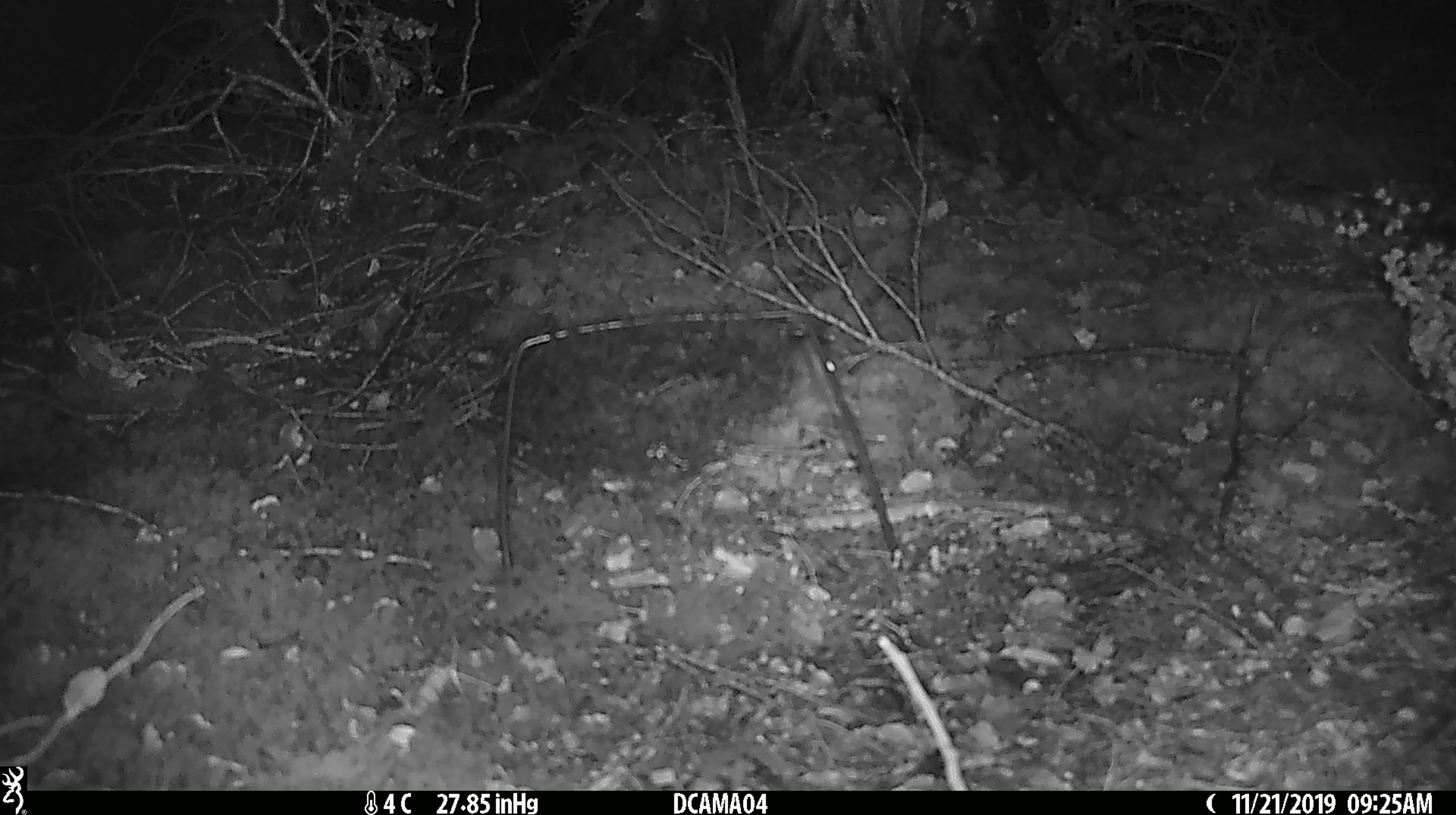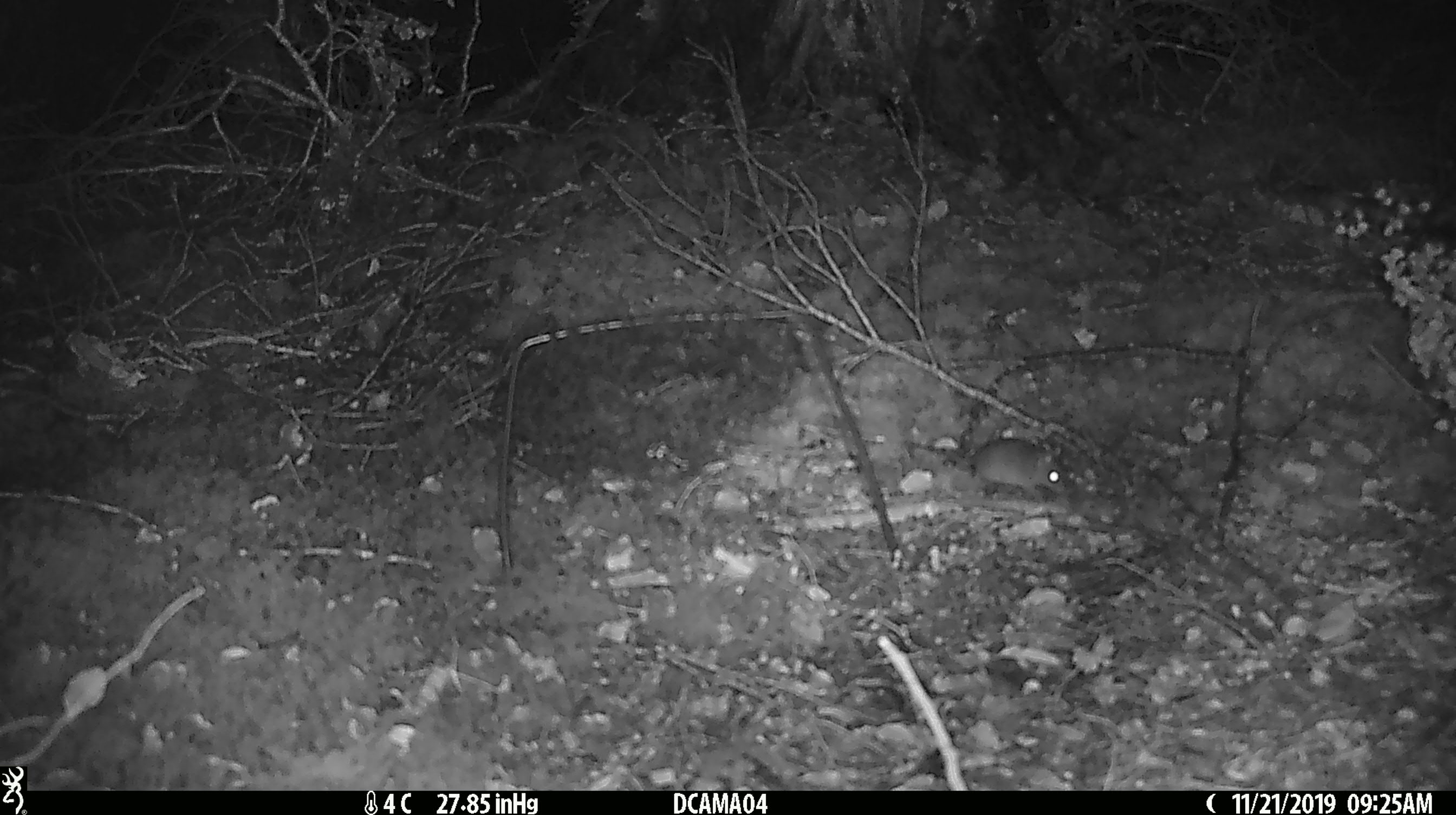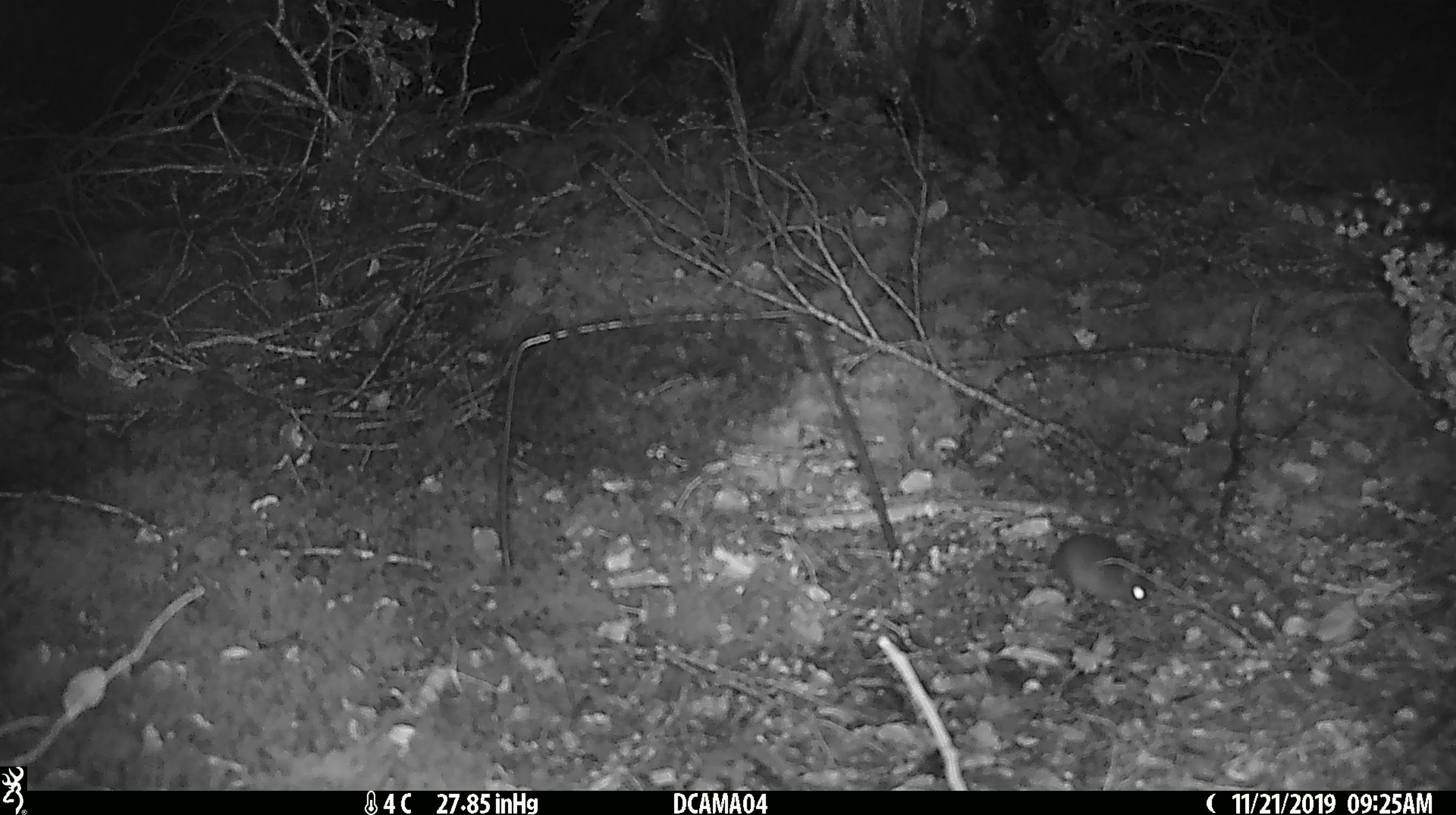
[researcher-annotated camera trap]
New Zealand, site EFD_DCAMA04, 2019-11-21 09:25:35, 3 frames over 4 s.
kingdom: Animalia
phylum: Chordata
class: Mammalia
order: Rodentia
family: Muridae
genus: Mus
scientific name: Mus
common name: mouse